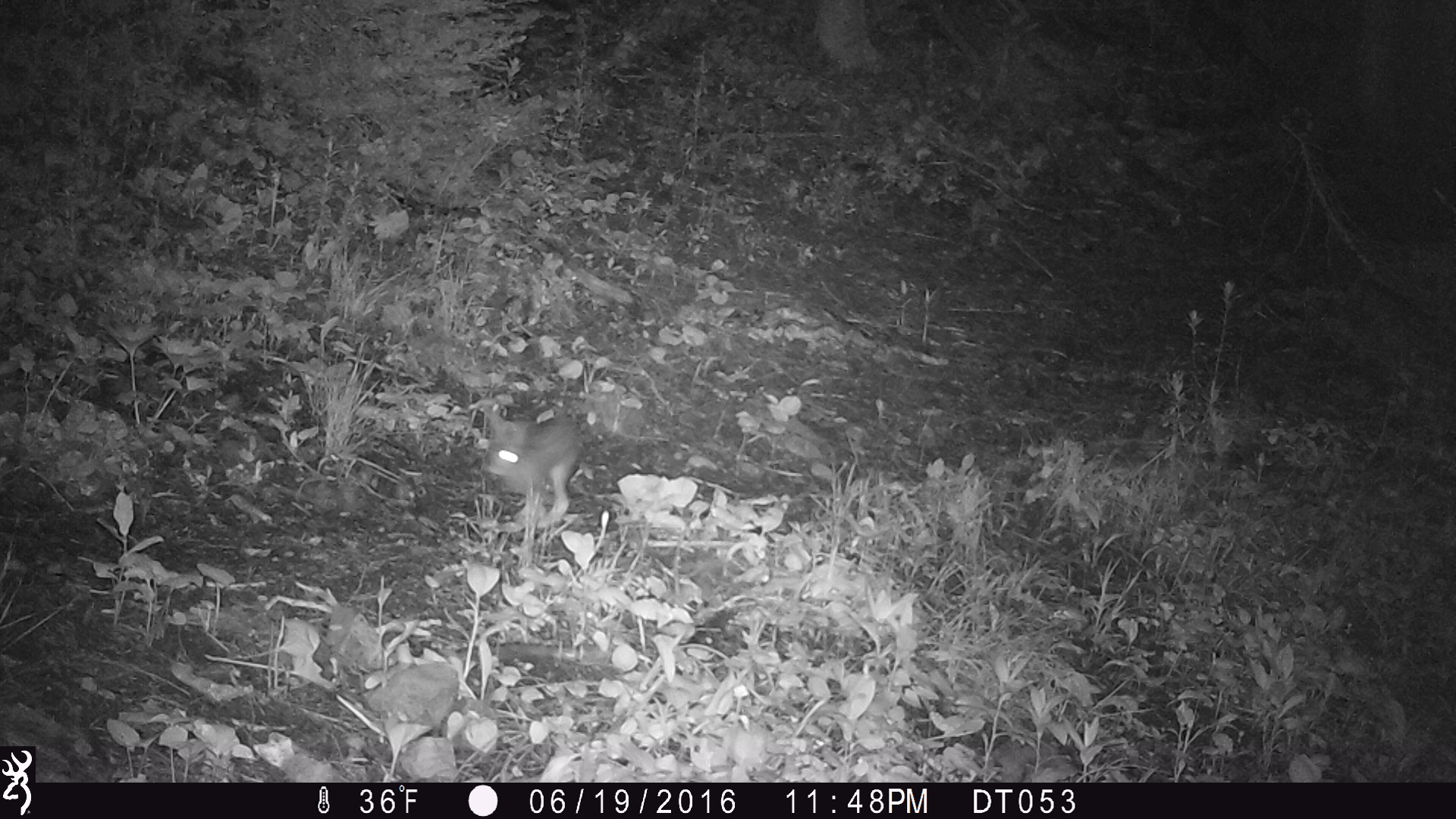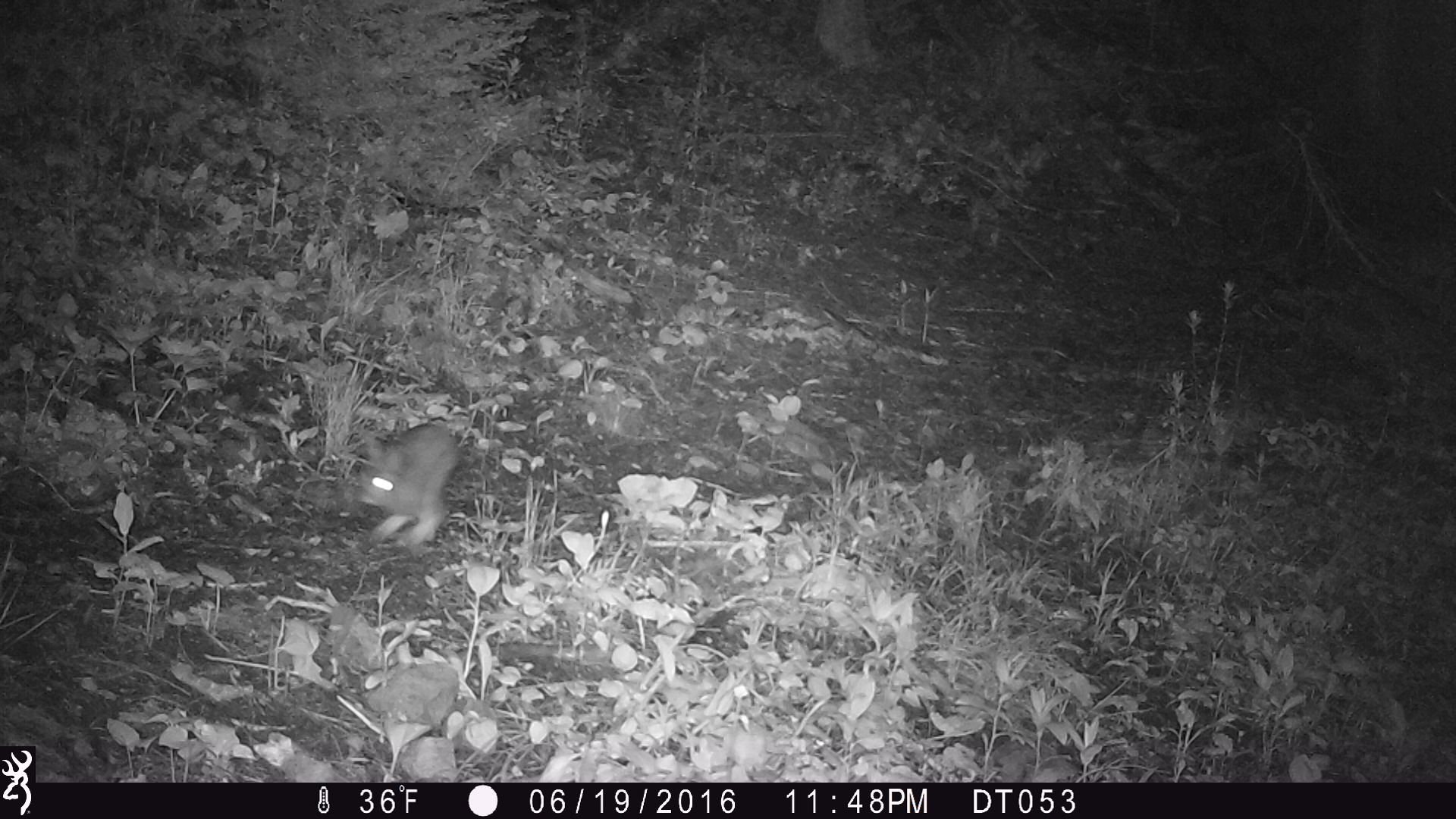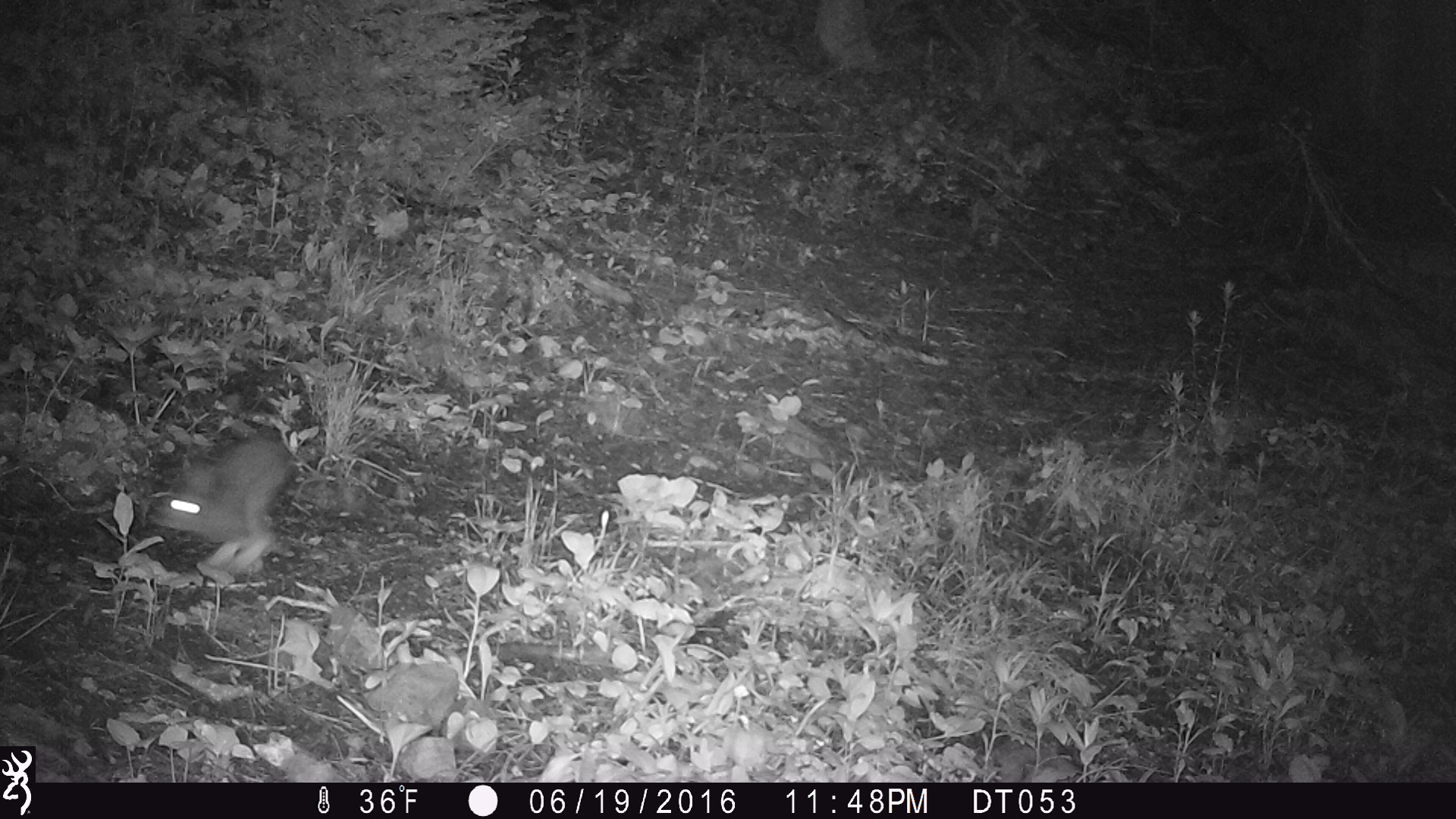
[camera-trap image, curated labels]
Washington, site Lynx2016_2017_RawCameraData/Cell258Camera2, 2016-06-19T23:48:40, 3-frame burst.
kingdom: Animalia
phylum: Chordata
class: Mammalia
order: Lagomorpha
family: Leporidae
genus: Lepus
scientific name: Lepus americanus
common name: snowshoe hare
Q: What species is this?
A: Lepus americanus (snowshoe hare).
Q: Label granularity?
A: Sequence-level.